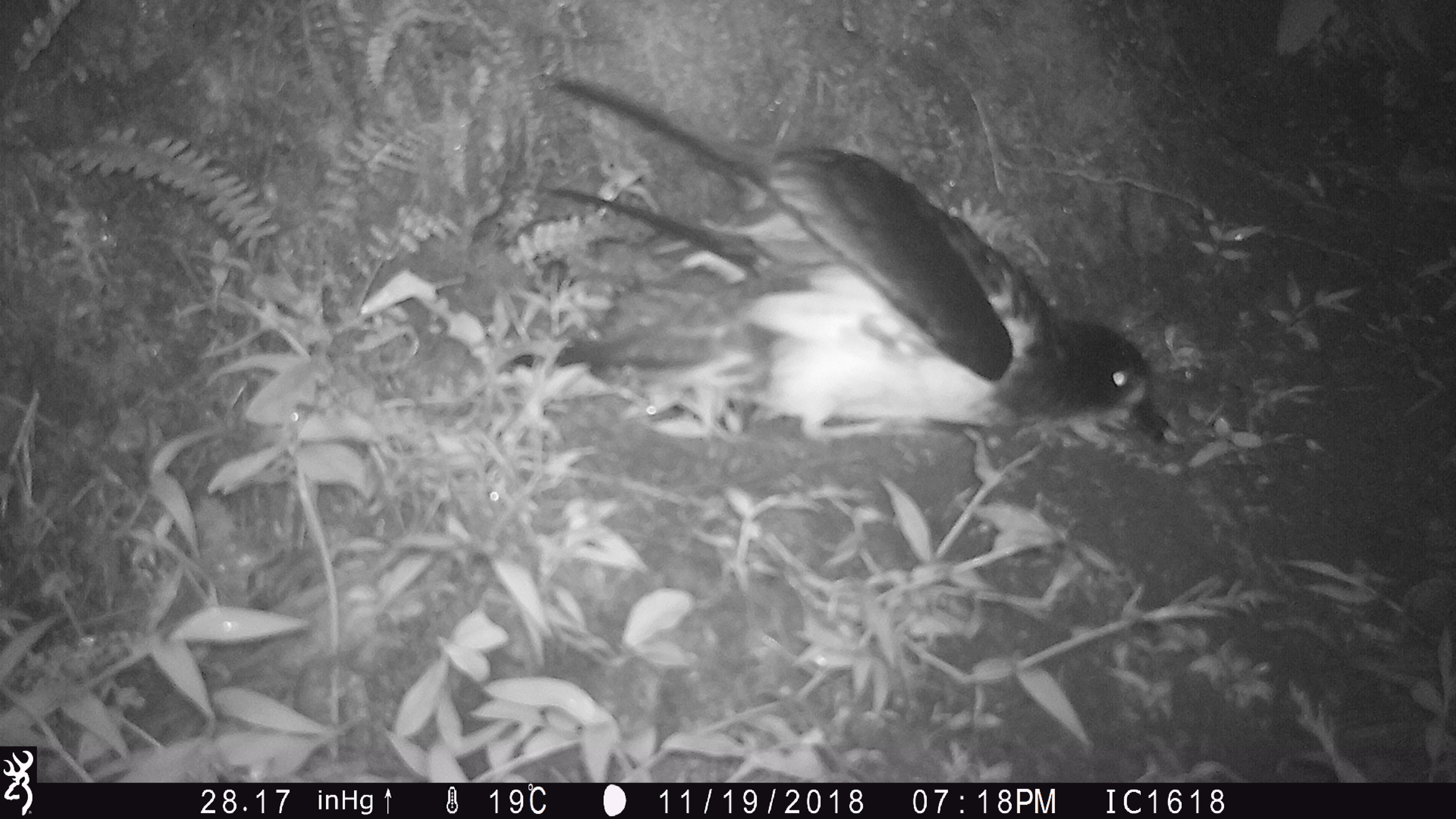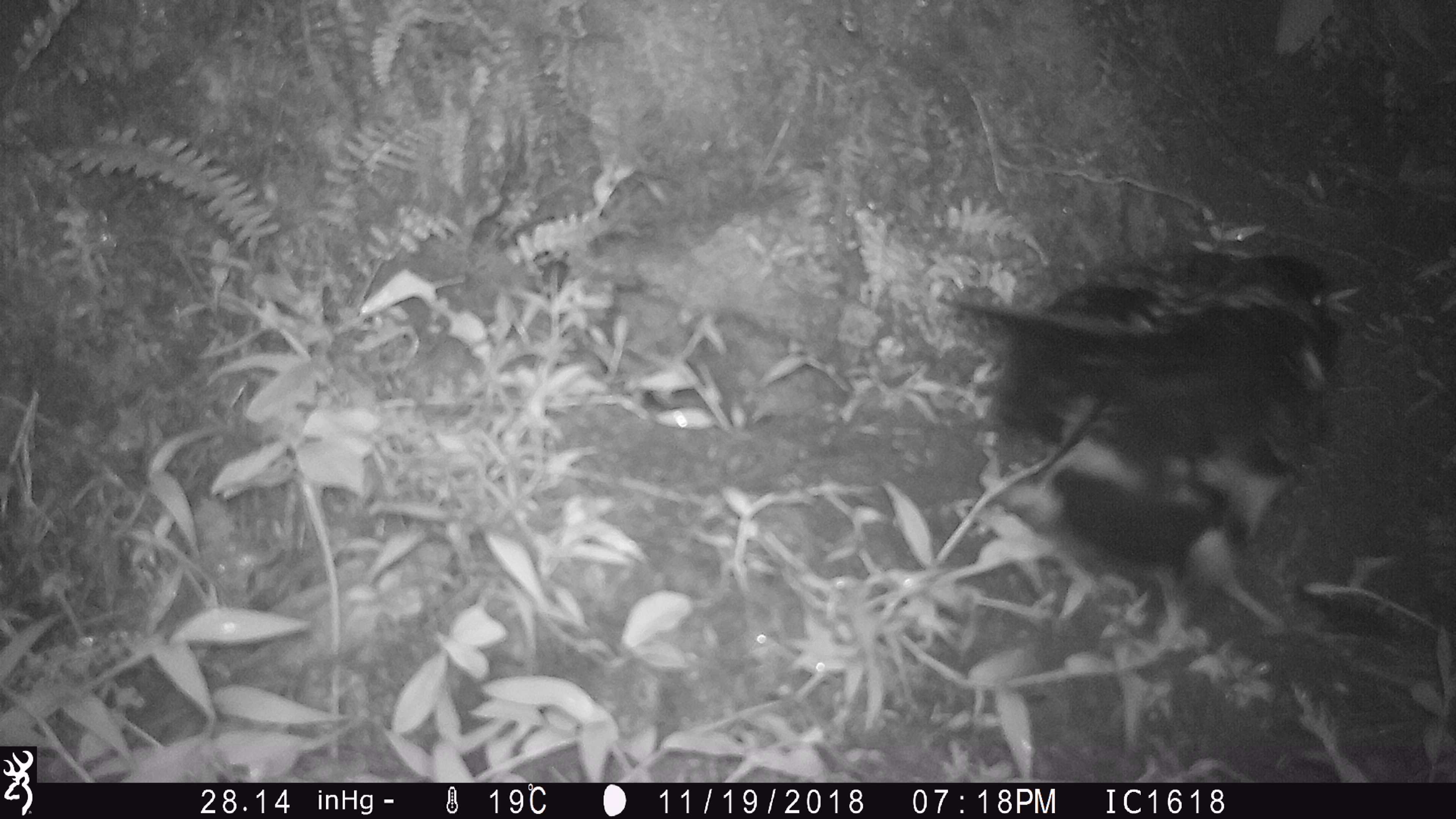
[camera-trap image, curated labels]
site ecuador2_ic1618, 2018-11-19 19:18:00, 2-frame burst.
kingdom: Animalia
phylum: Chordata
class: Aves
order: Procellariiformes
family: Procellariidae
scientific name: Procellariidae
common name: petrel chick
Petrel chick (Procellariidae).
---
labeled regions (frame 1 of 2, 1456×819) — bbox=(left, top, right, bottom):
petrel chick: bbox=(539, 67, 1154, 438)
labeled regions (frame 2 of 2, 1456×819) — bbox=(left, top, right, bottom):
petrel chick: bbox=(940, 245, 1350, 652)